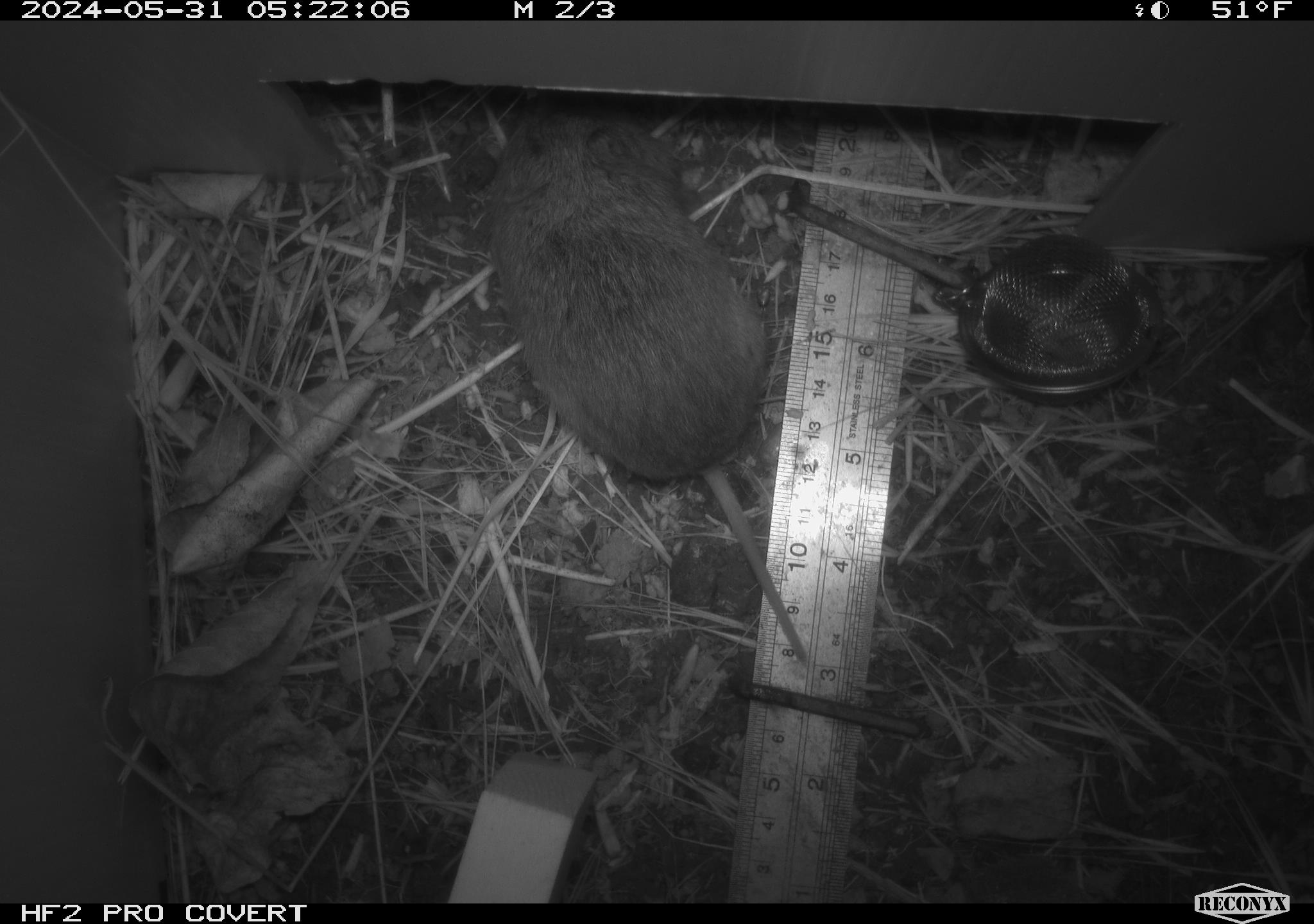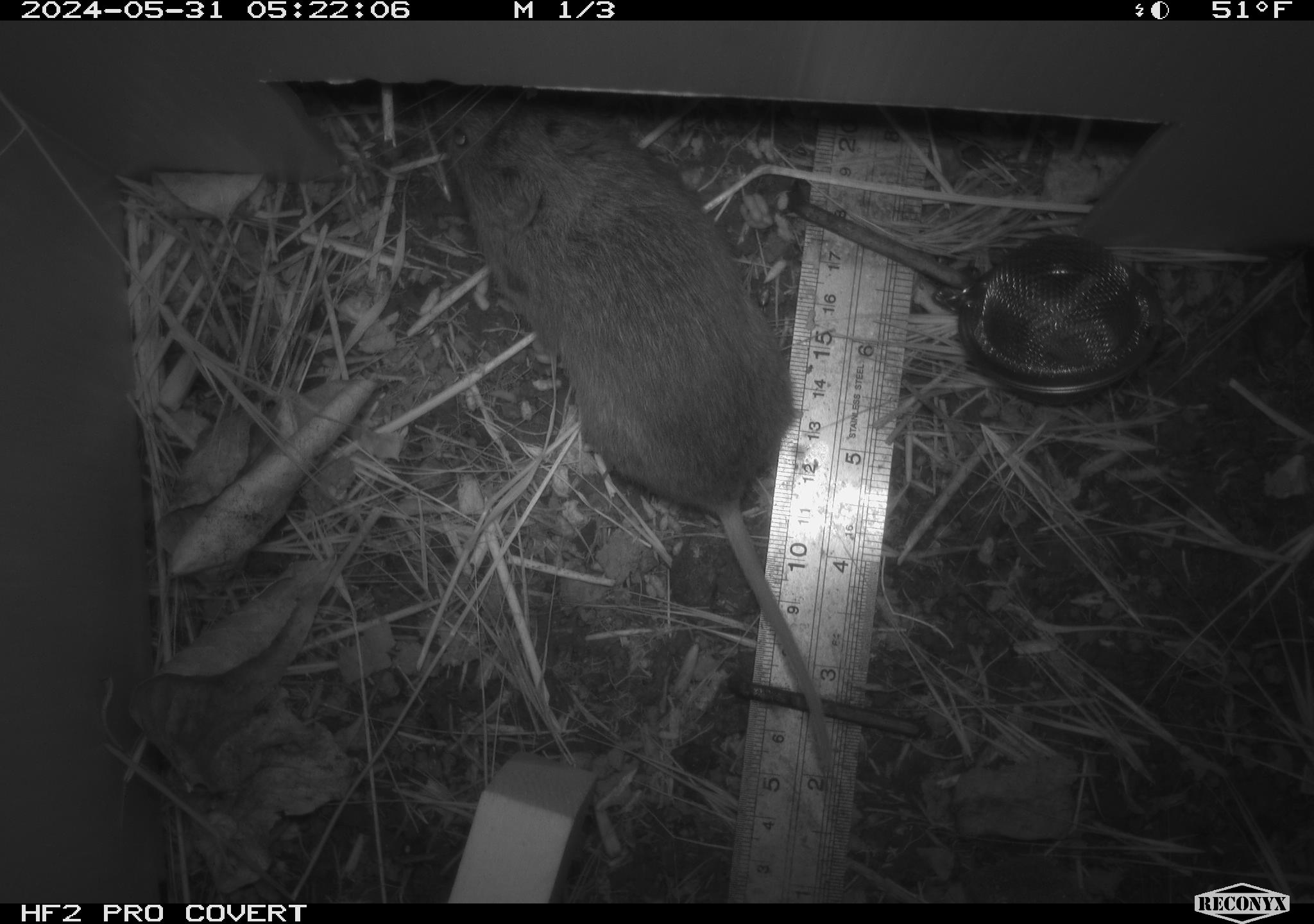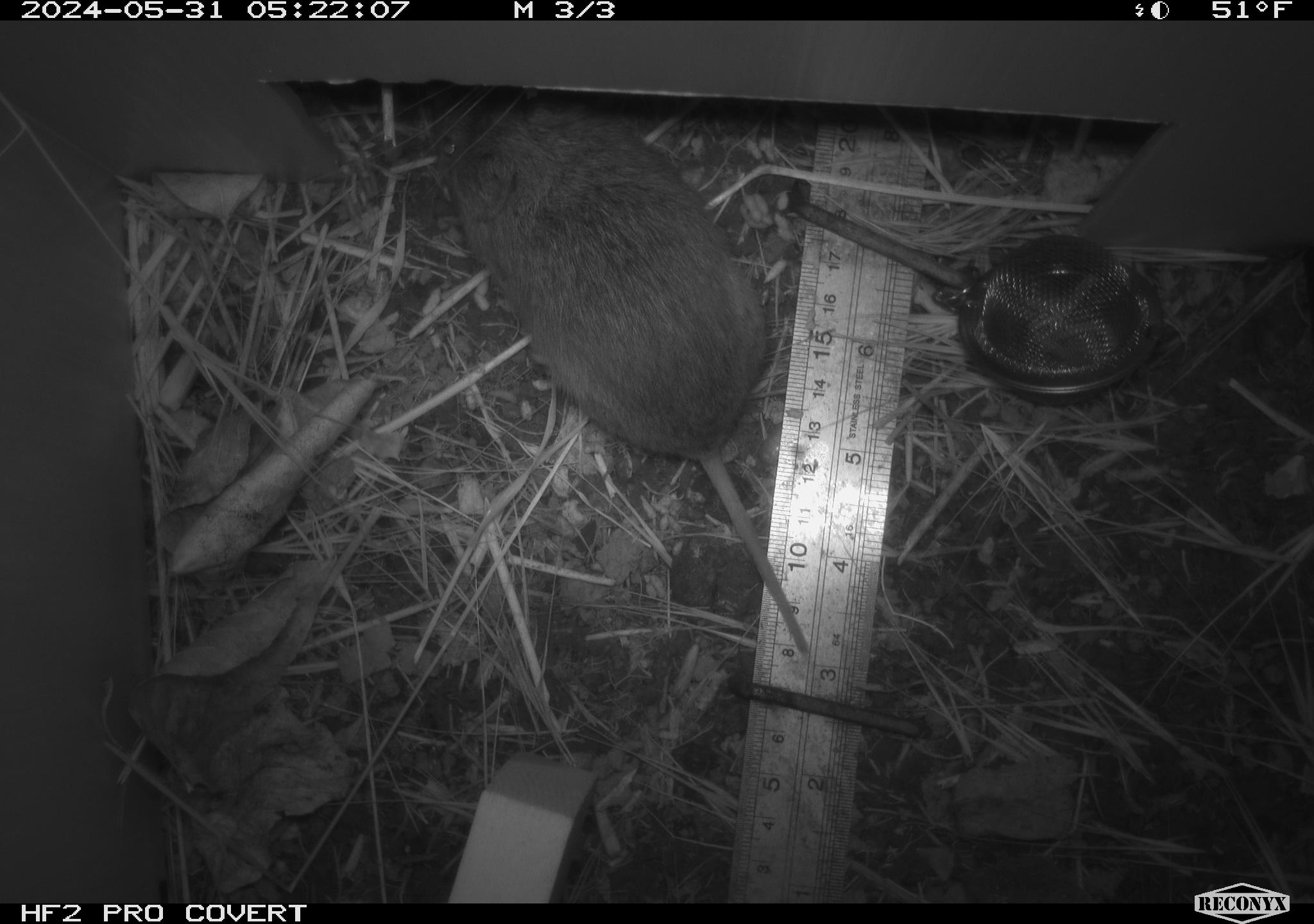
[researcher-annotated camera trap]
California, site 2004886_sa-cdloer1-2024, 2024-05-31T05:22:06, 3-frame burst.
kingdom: Animalia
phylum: Chordata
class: Mammalia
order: Rodentia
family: Cricetidae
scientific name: Arvicolinae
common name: voles, lemmings, and muskrats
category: arvicolinae subfamily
Arvicolinae subfamily (voles, lemmings, and muskrats) (Arvicolinae).